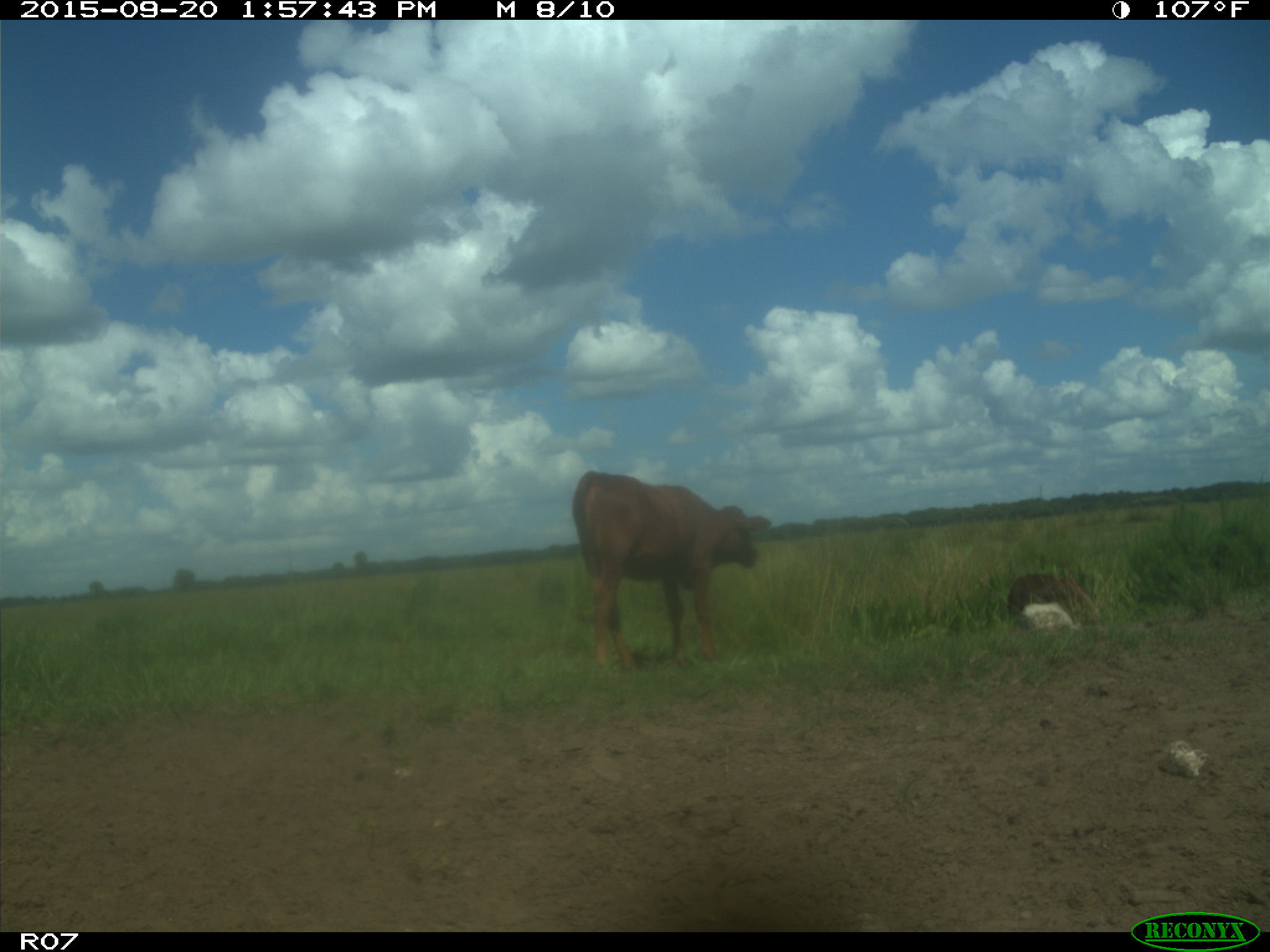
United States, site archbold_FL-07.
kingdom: Animalia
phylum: Chordata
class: Mammalia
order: Artiodactyla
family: Bovidae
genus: Bos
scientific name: Bos taurus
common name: domestic cow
Bos taurus (domestic cow).